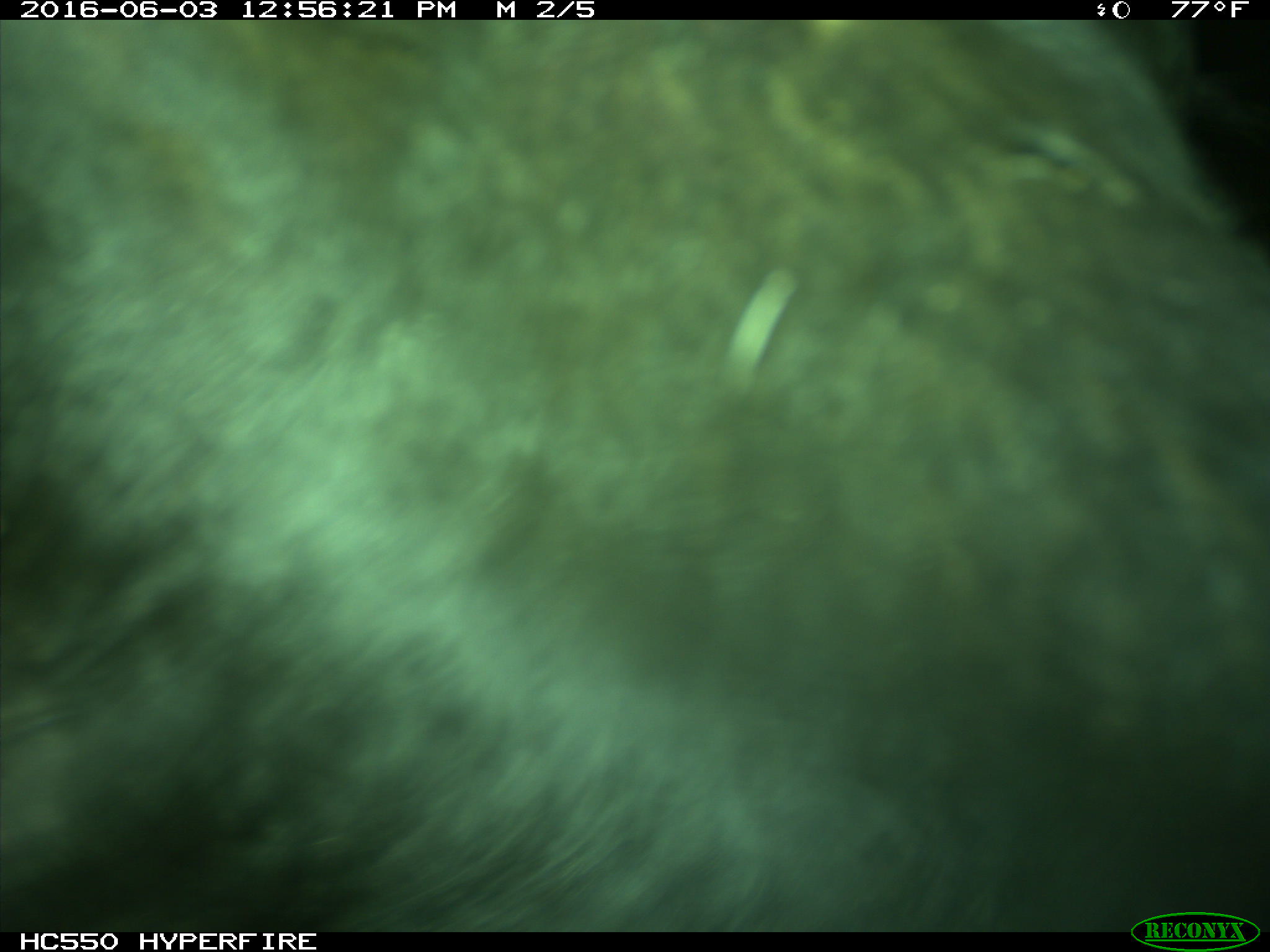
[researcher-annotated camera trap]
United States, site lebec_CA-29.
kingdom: Animalia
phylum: Chordata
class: Mammalia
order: Artiodactyla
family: Bovidae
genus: Bos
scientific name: Bos taurus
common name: domestic cow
Bos taurus (domestic cow).